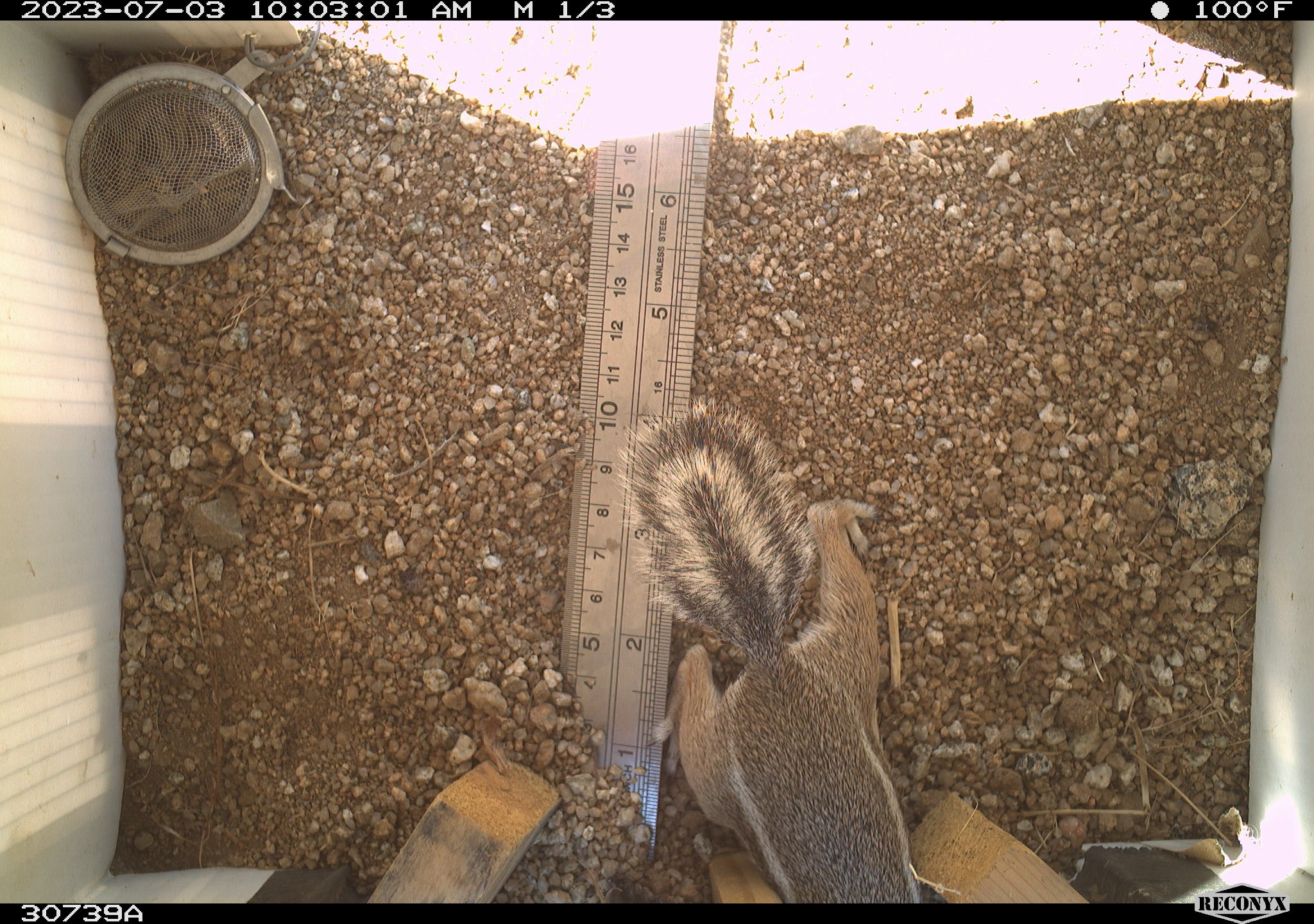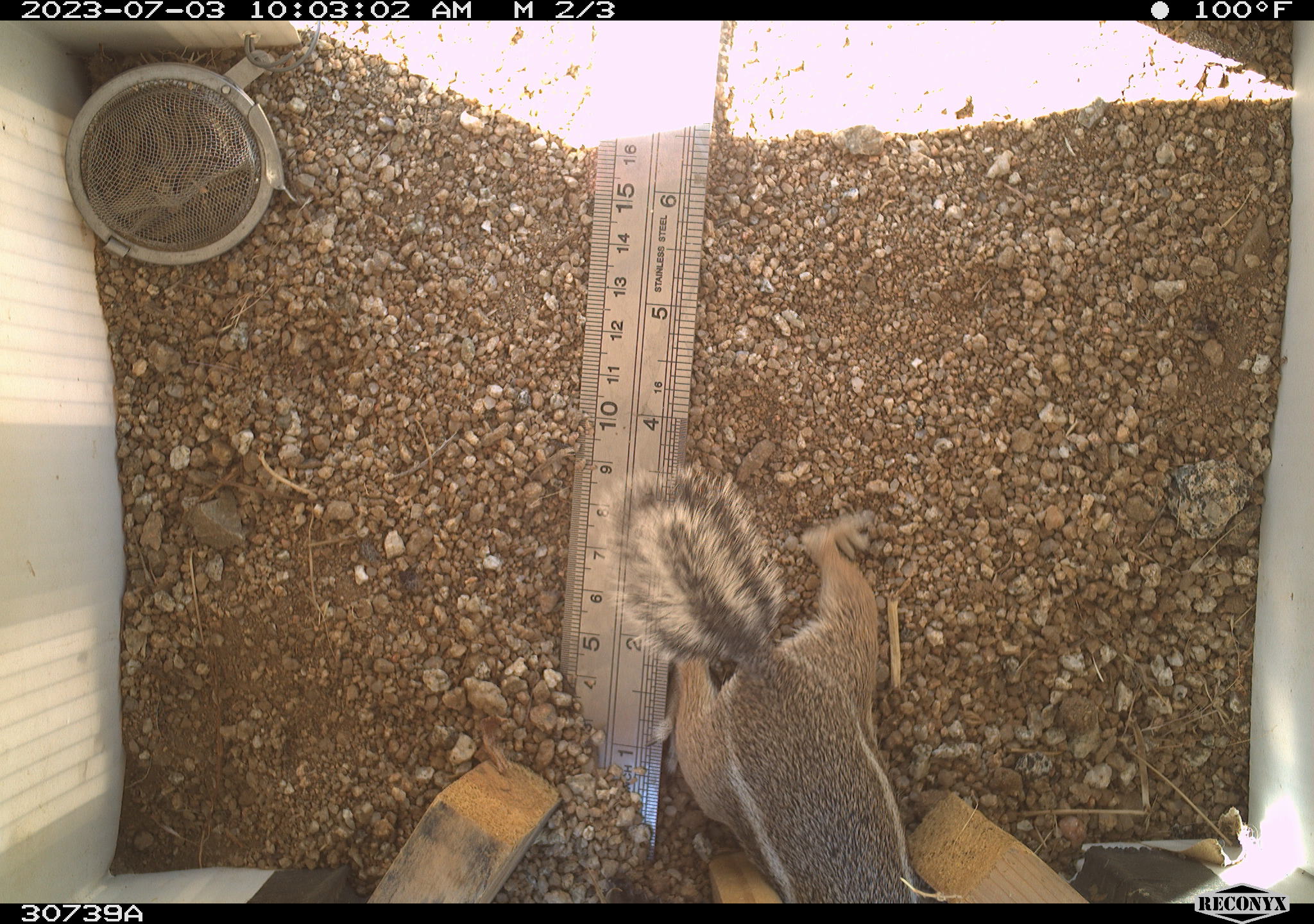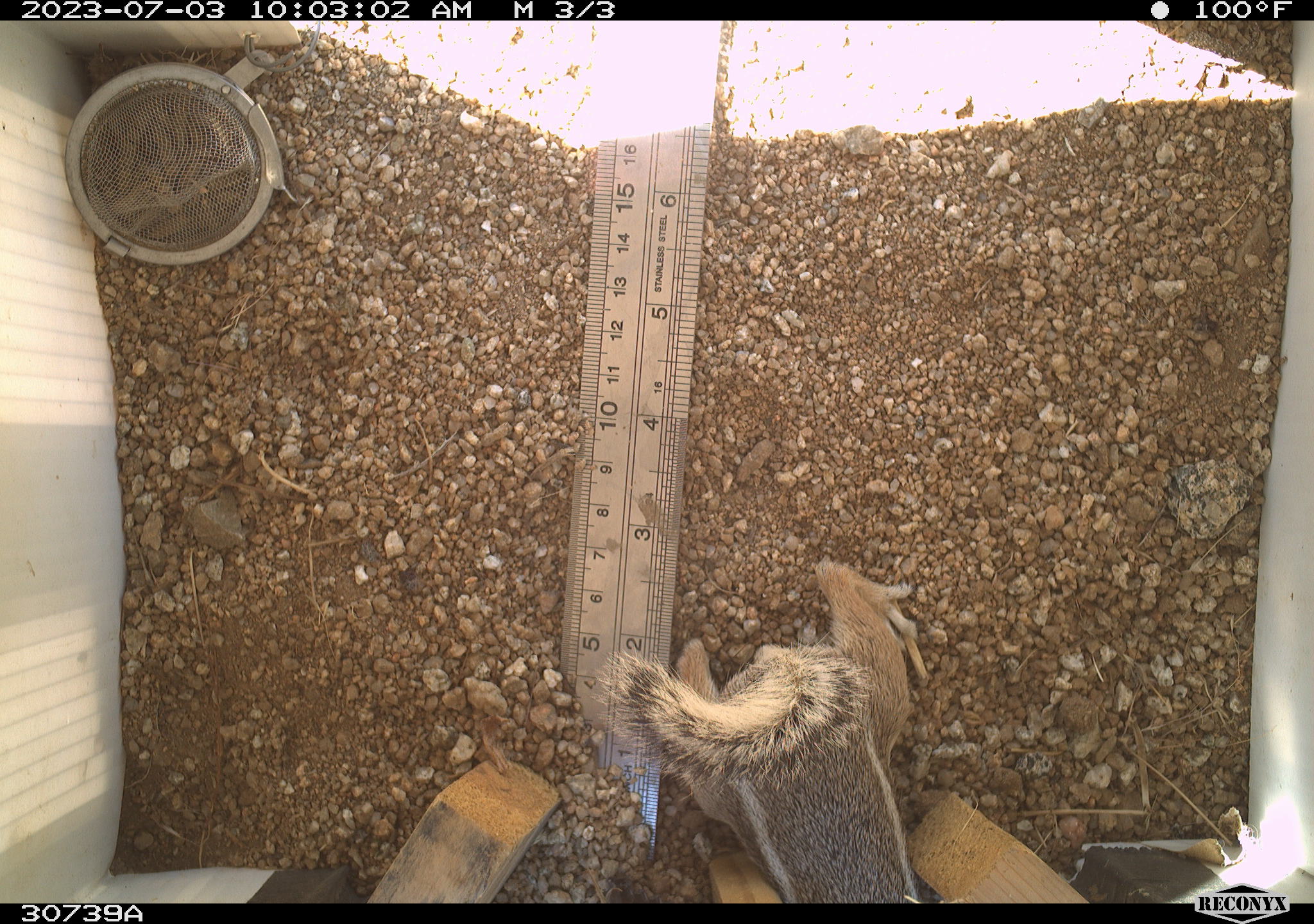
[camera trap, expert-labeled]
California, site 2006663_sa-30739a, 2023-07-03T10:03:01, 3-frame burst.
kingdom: Animalia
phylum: Chordata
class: Mammalia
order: Rodentia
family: Sciuridae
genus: Ammospermophilus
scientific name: Ammospermophilus leucurus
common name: white-tailed antelope squirrel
White-tailed antelope squirrel (Ammospermophilus leucurus).